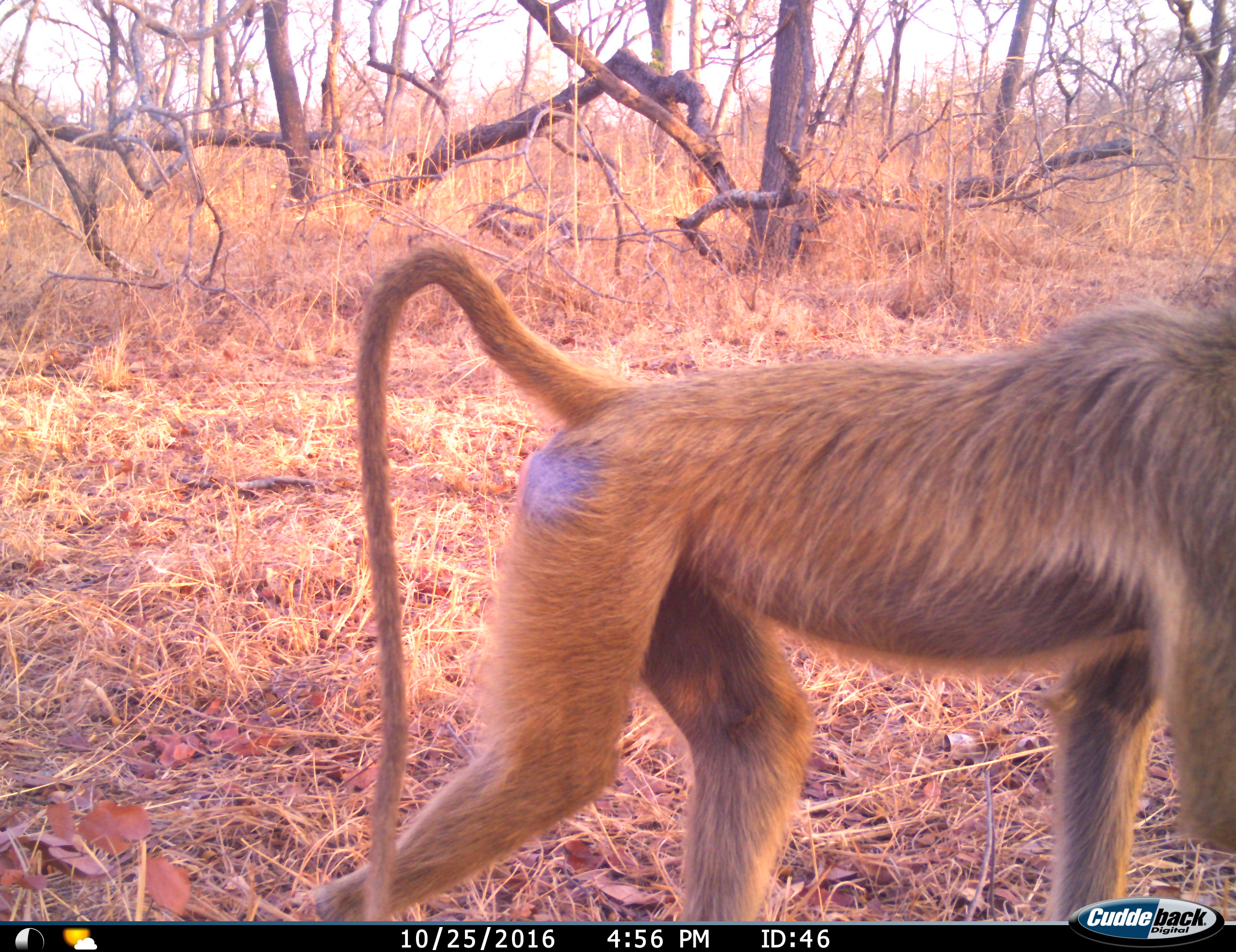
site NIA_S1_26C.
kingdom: Animalia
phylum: Chordata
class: Mammalia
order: Primates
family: Cercopithecidae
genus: Papio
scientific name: Papio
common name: baboon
Baboon (Papio), count 1. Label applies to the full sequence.